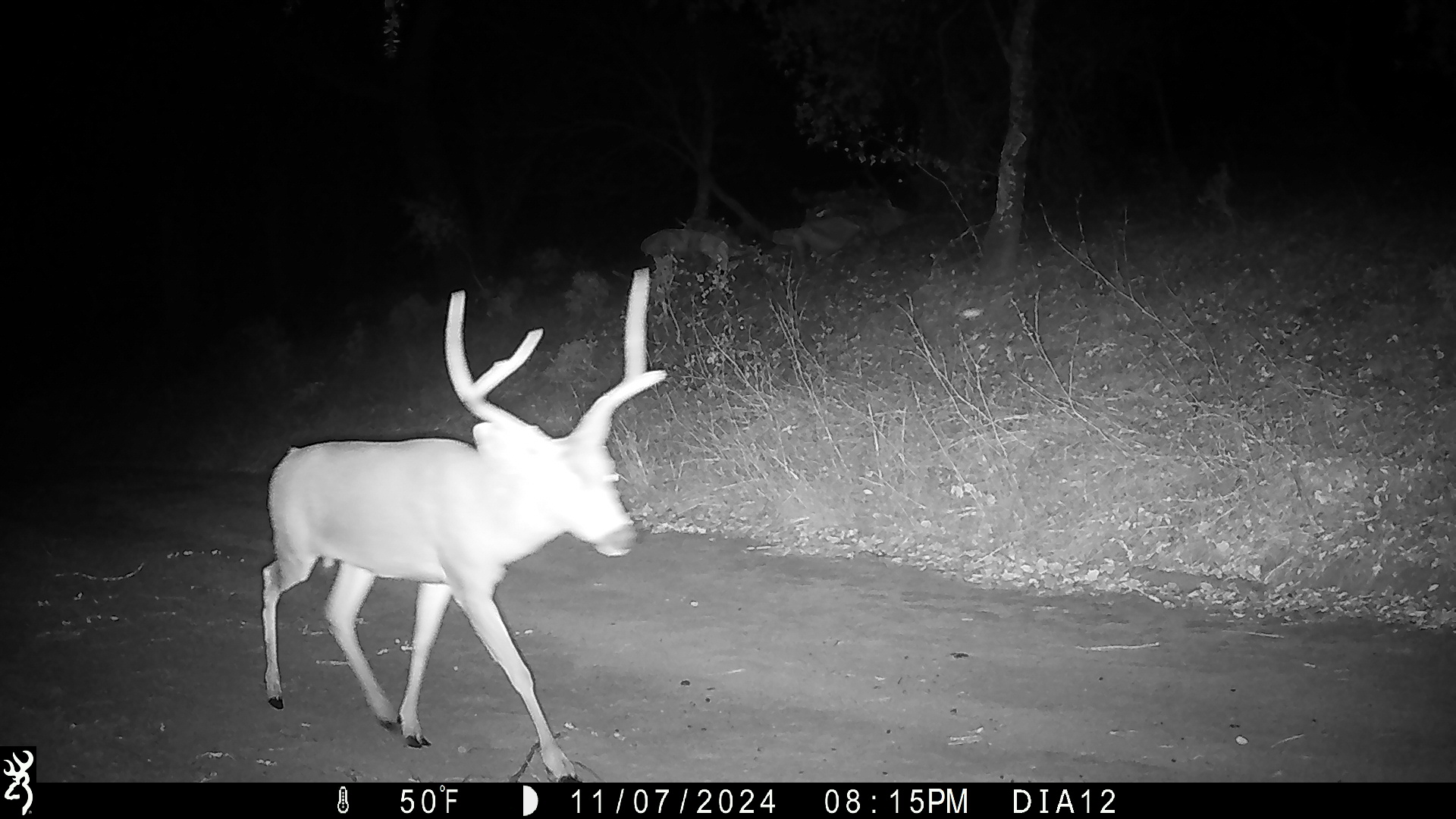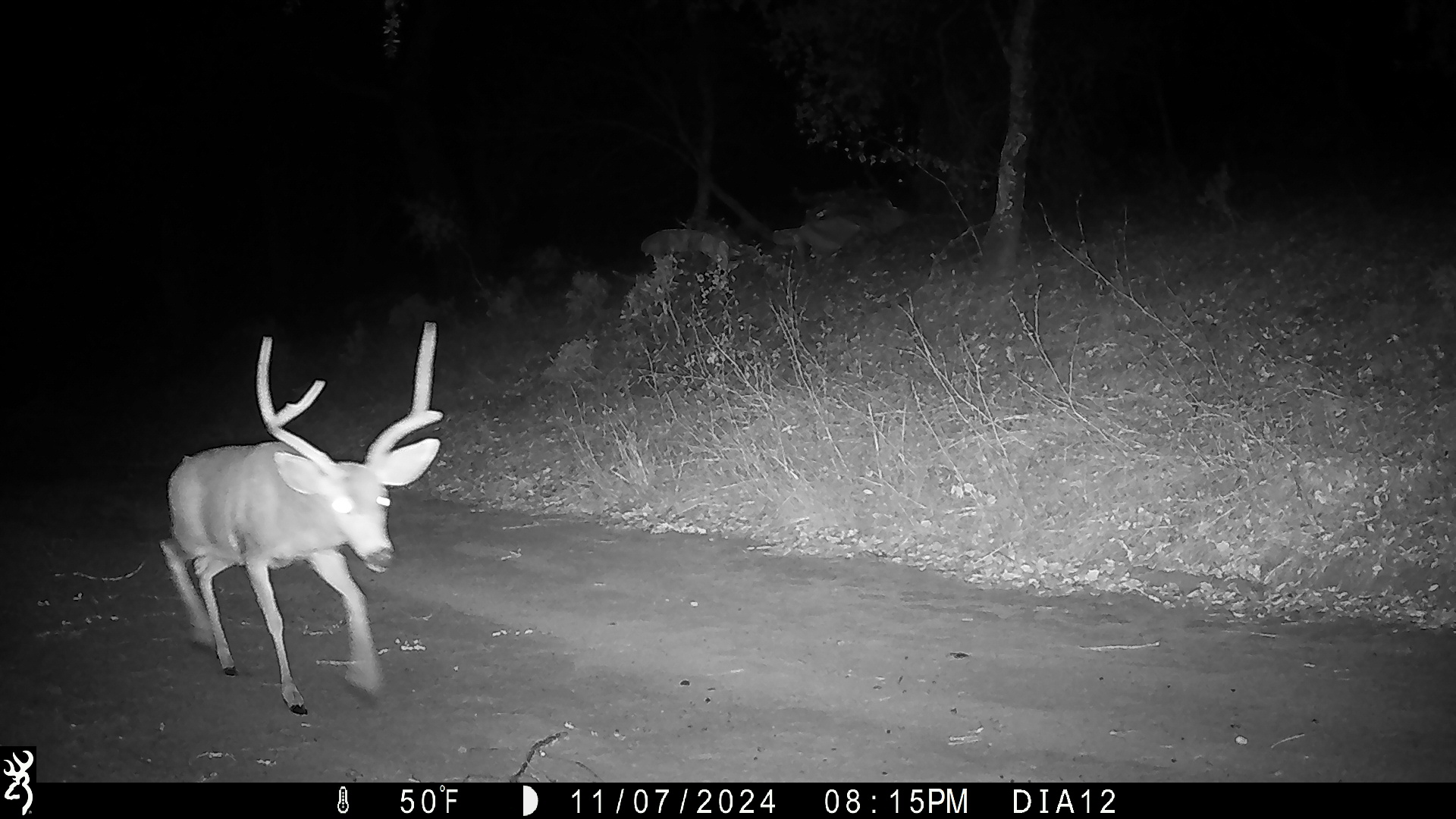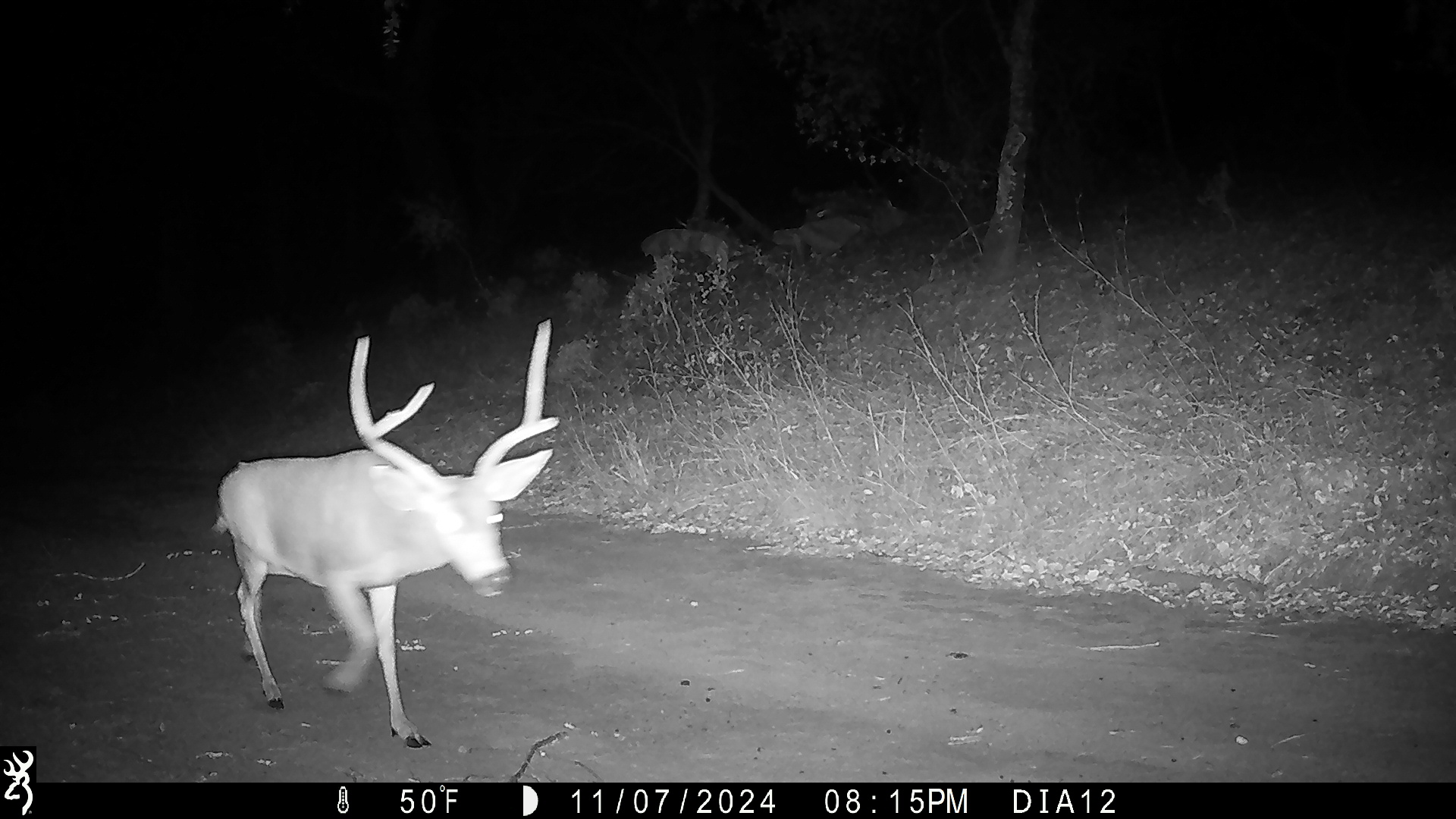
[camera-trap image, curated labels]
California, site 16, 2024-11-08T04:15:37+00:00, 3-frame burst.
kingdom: Animalia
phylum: Chordata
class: Mammalia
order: Artiodactyla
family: Cervidae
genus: Odocoileus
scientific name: Odocoileus hemionus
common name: mule deer